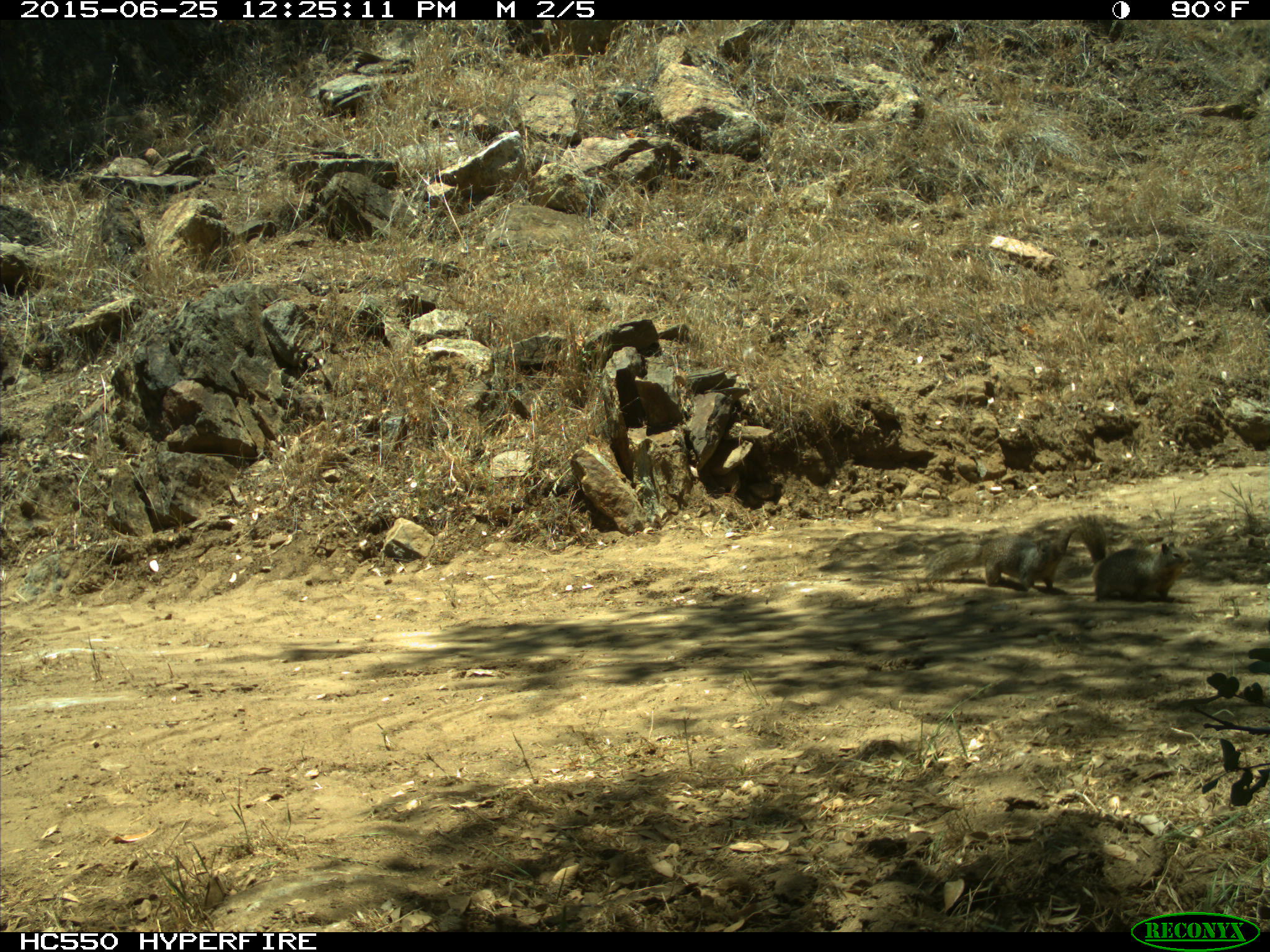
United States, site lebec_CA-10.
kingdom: Animalia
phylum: Chordata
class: Mammalia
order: Rodentia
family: Sciuridae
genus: Otospermophilus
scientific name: Otospermophilus beecheyi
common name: california ground squirrel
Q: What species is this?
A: Otospermophilus beecheyi (california ground squirrel).